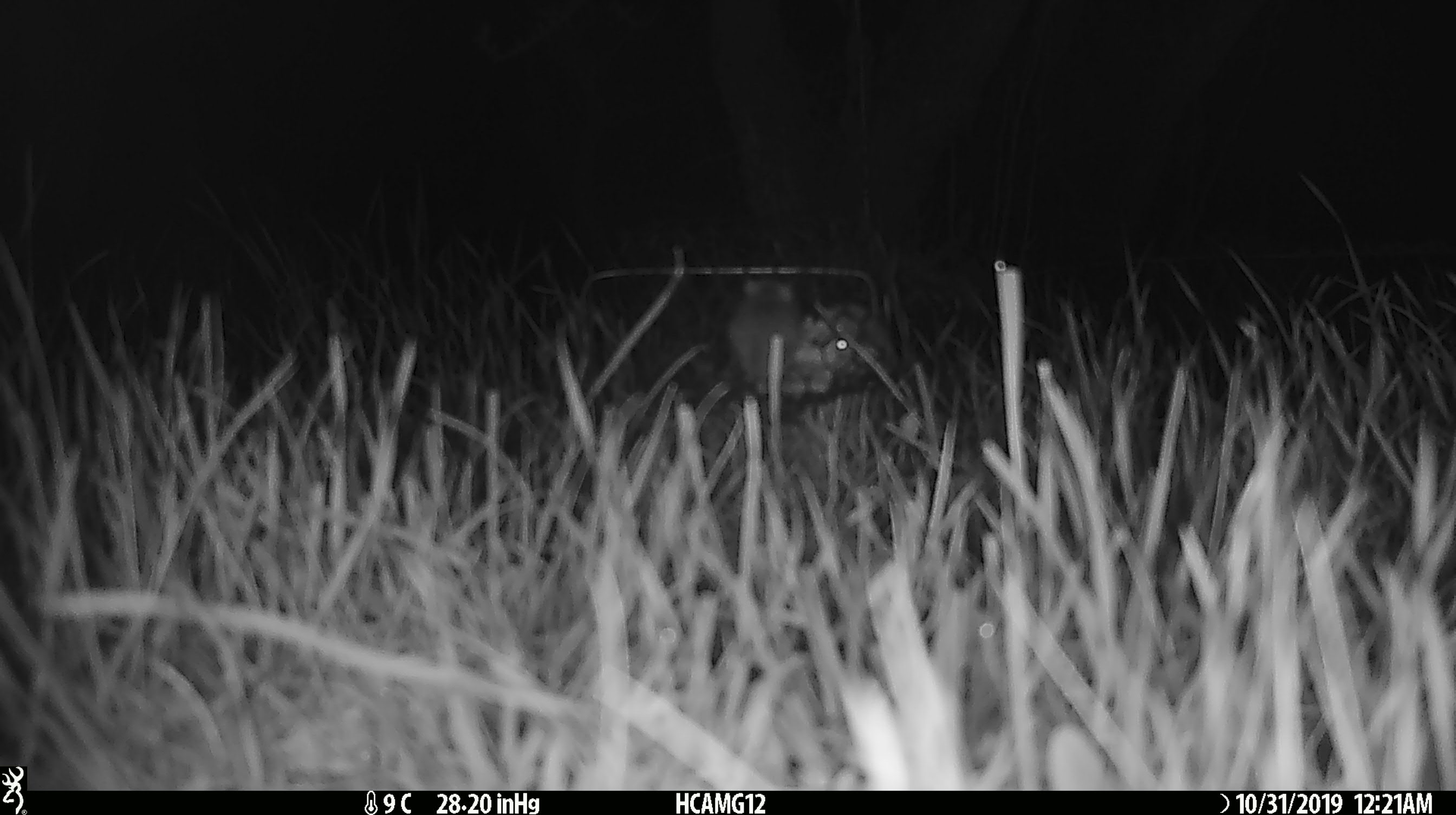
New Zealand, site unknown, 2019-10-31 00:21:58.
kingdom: Animalia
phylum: Chordata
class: Mammalia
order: Rodentia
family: Muridae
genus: Mus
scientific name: Mus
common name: mouse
Mouse (Mus).